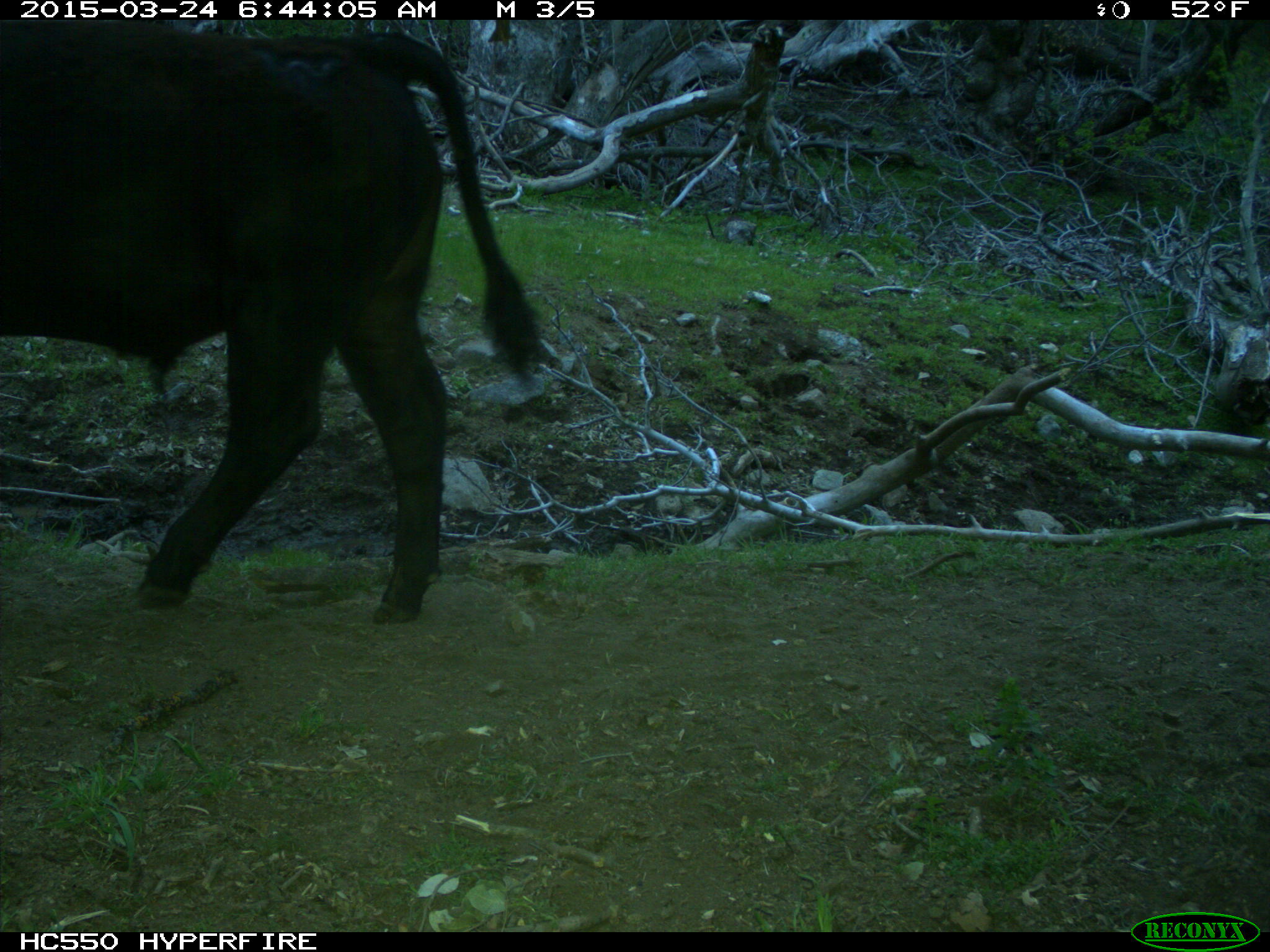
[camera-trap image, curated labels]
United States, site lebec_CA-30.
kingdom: Animalia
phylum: Chordata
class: Mammalia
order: Artiodactyla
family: Bovidae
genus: Bos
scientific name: Bos taurus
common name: domestic cow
Bos taurus (domestic cow).